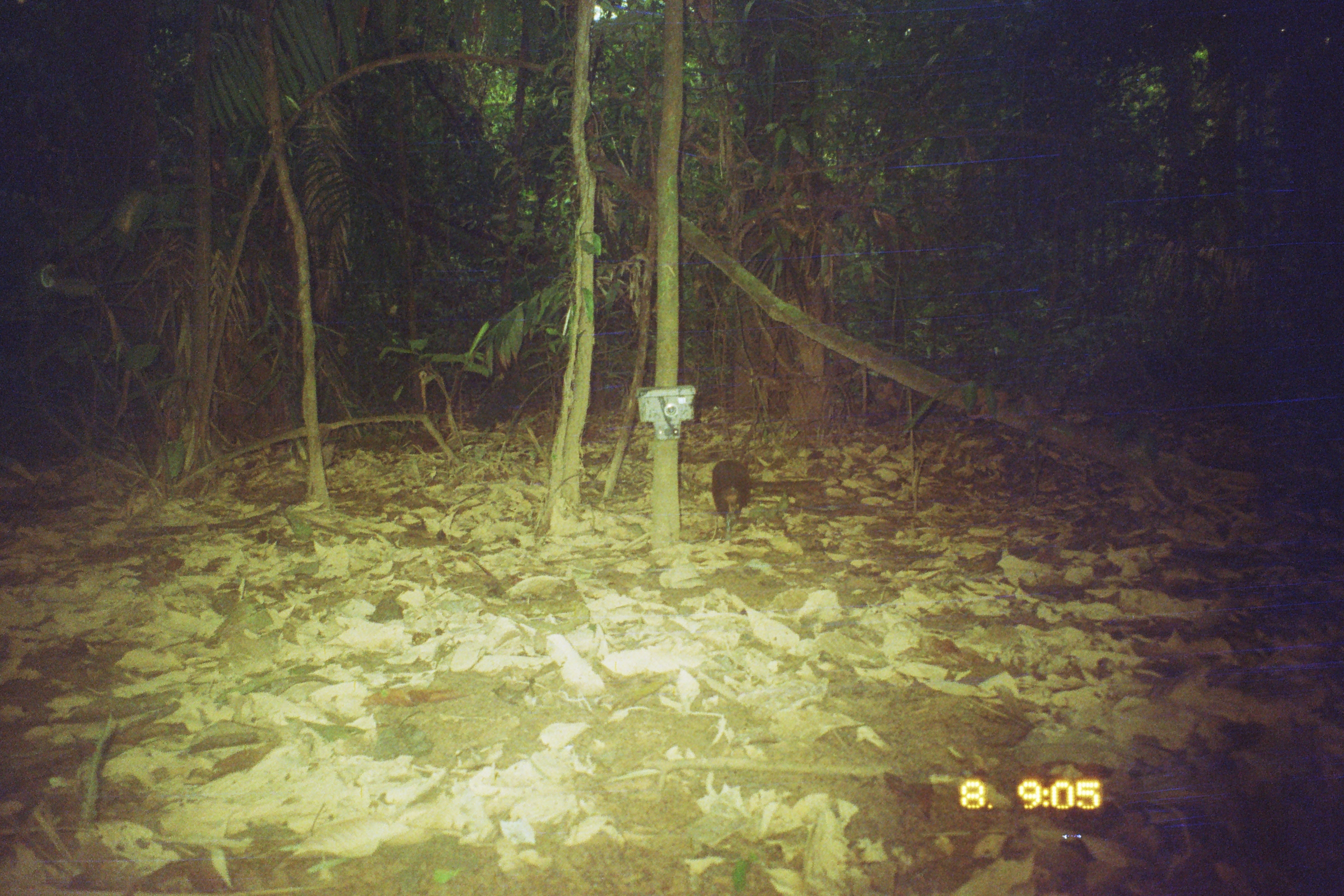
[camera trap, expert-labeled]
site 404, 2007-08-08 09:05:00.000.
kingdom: Animalia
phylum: Chordata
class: Mammalia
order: Rodentia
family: Dasyproctidae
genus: Dasyprocta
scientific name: Dasyprocta punctata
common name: central american agouti